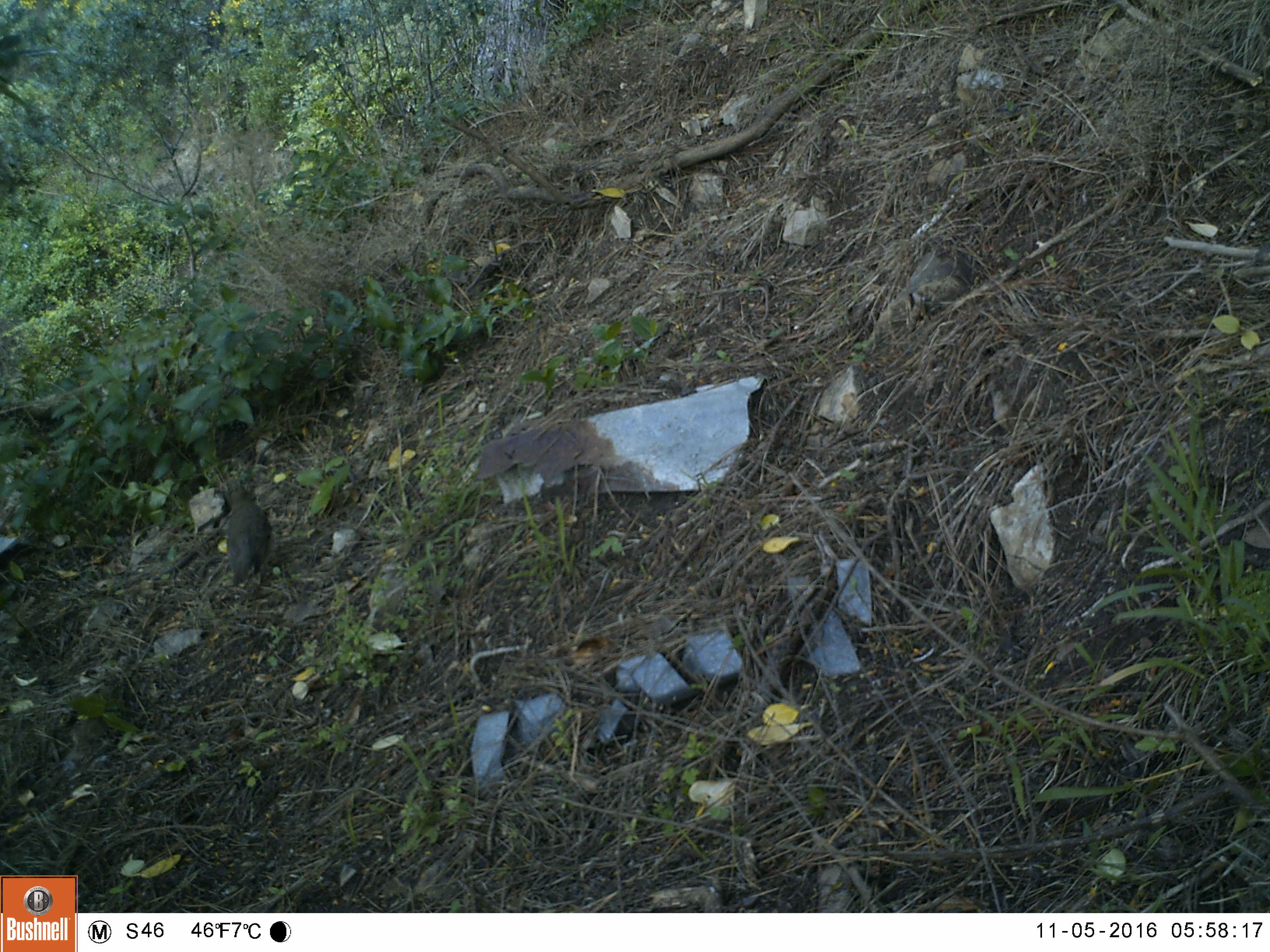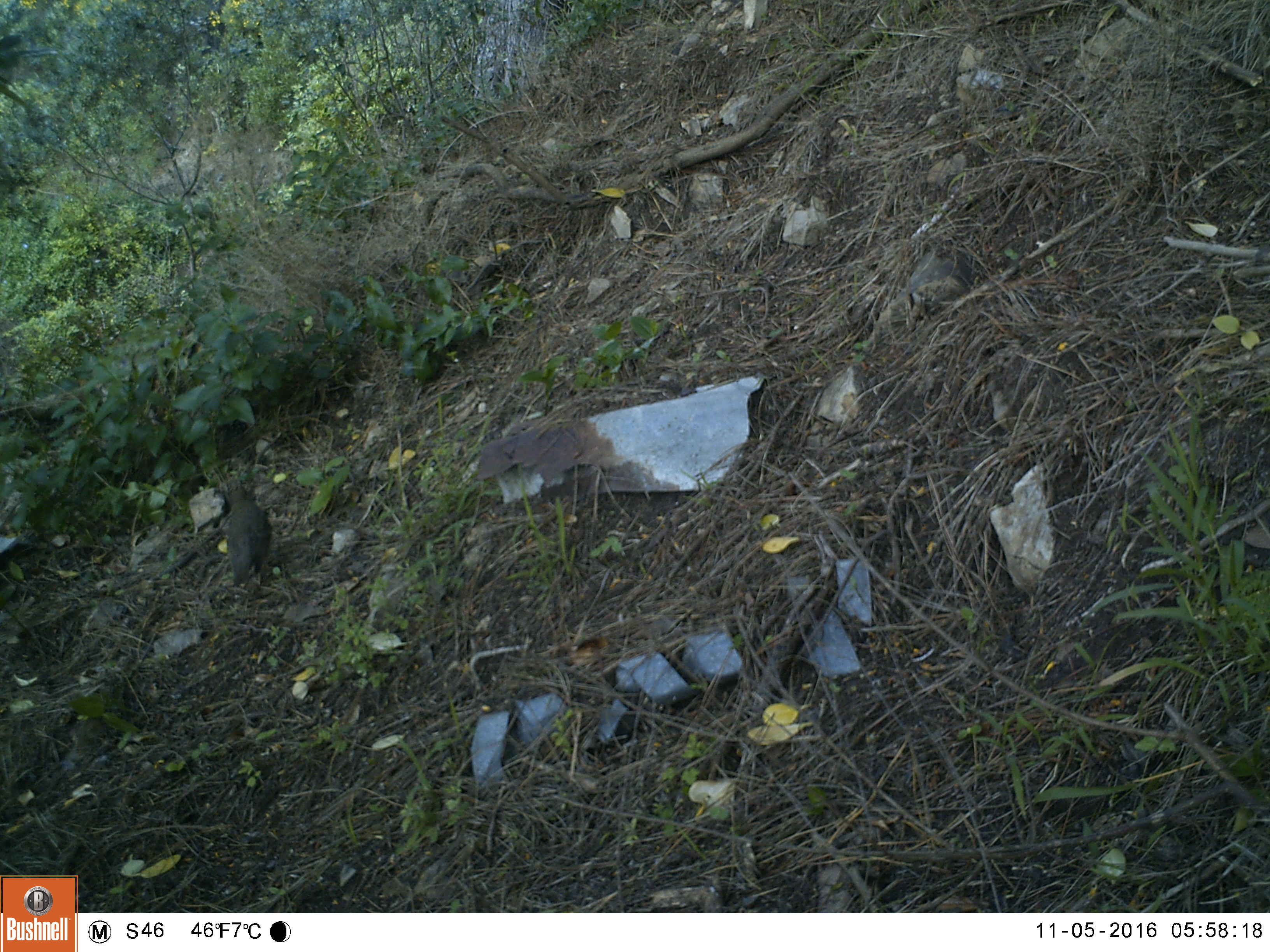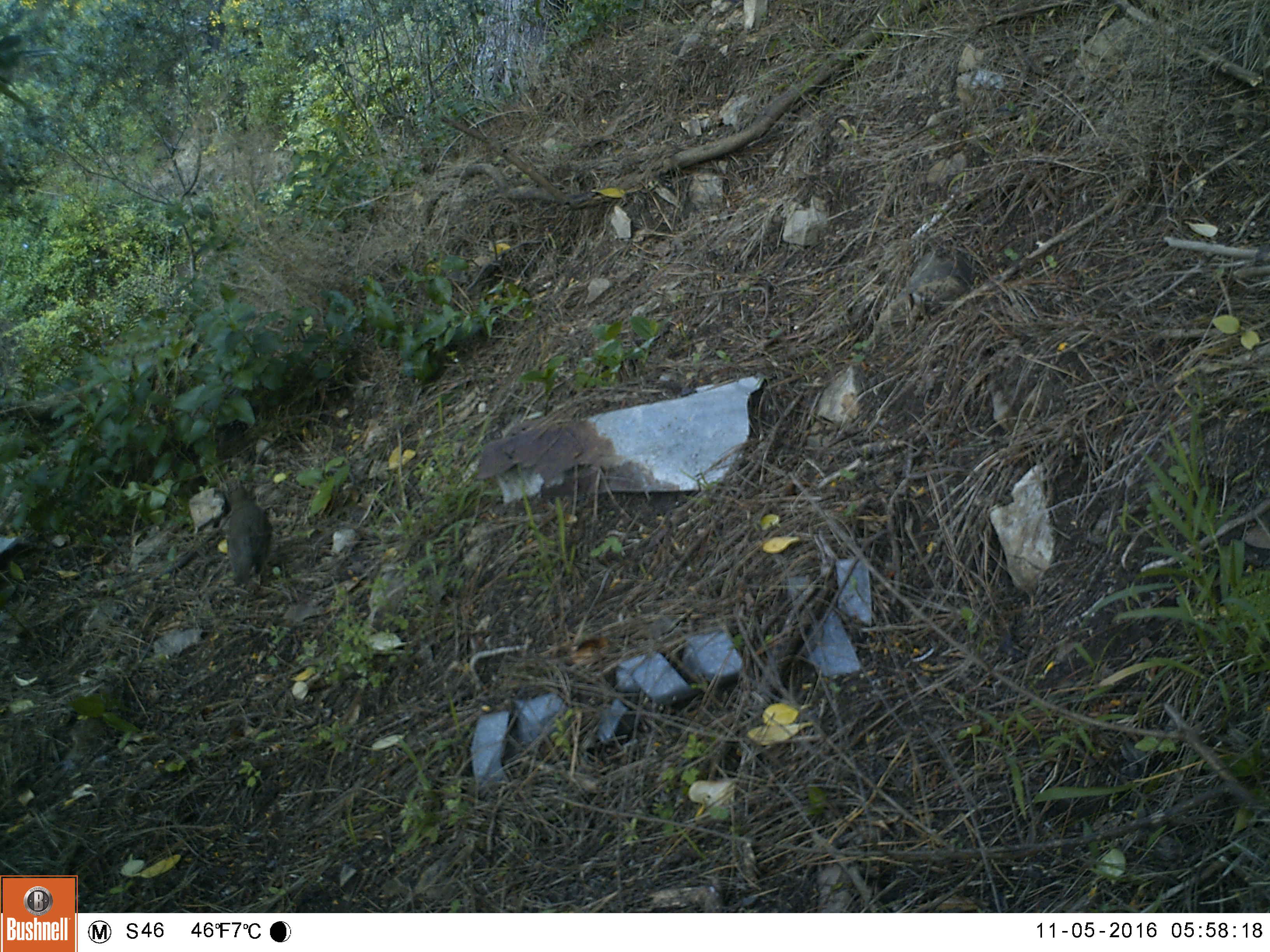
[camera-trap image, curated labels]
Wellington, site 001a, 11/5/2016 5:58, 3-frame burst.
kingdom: Animalia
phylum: Chordata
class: Aves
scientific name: Aves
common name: bird